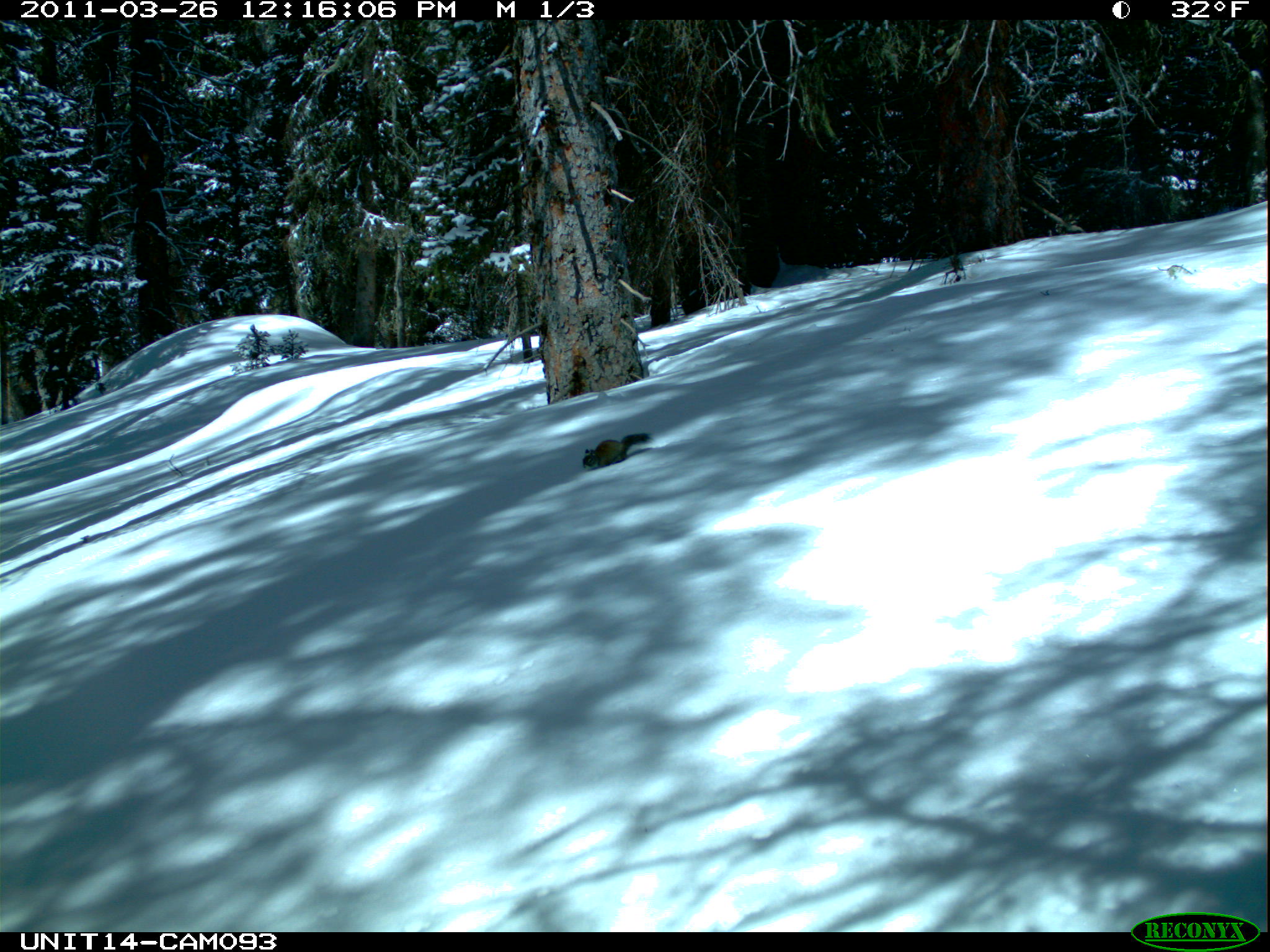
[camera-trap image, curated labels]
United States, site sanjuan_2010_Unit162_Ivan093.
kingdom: Animalia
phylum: Chordata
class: Mammalia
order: Rodentia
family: Sciuridae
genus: Tamiasciurus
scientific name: Tamiasciurus hudsonicus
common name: american red squirrel